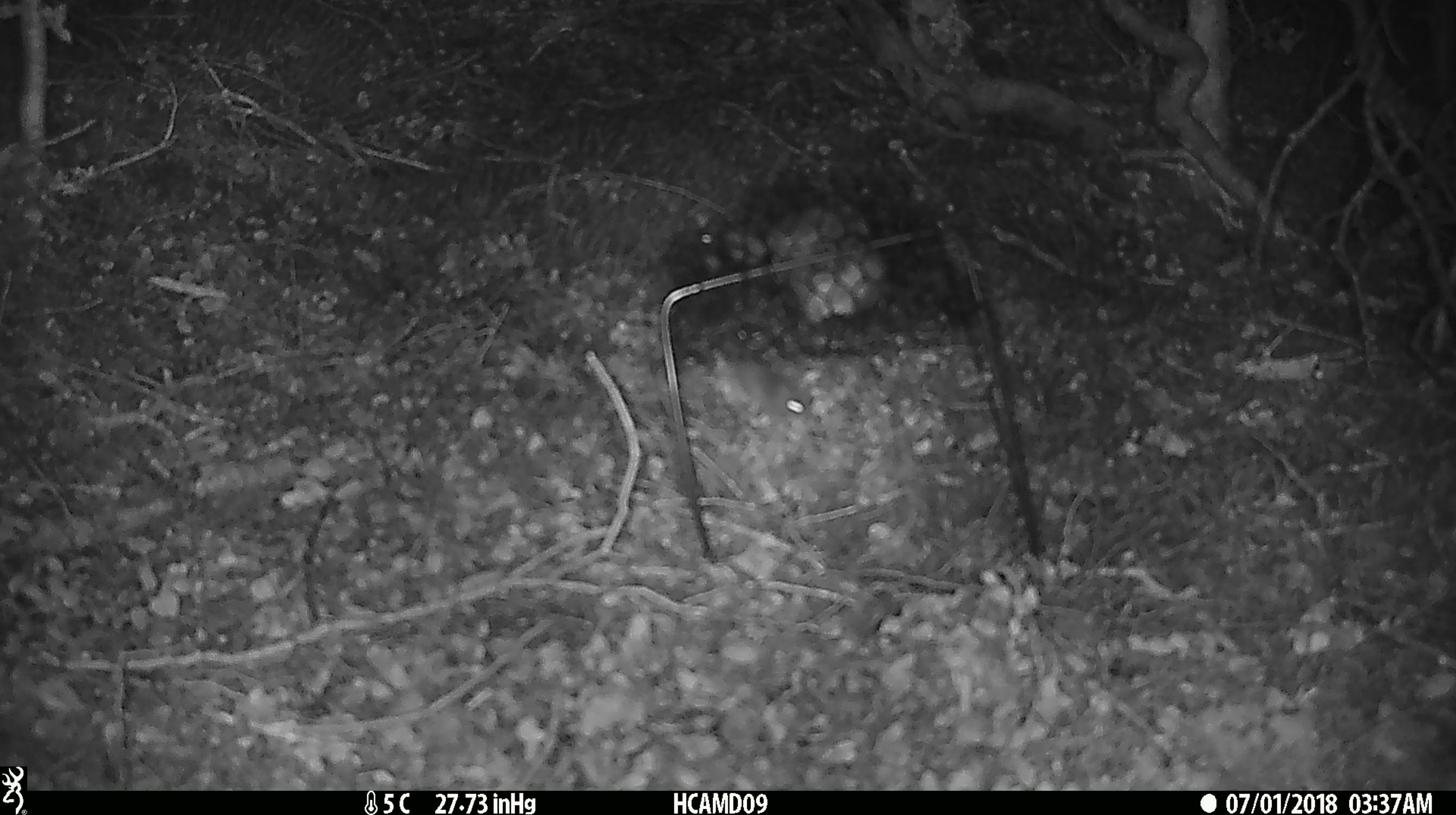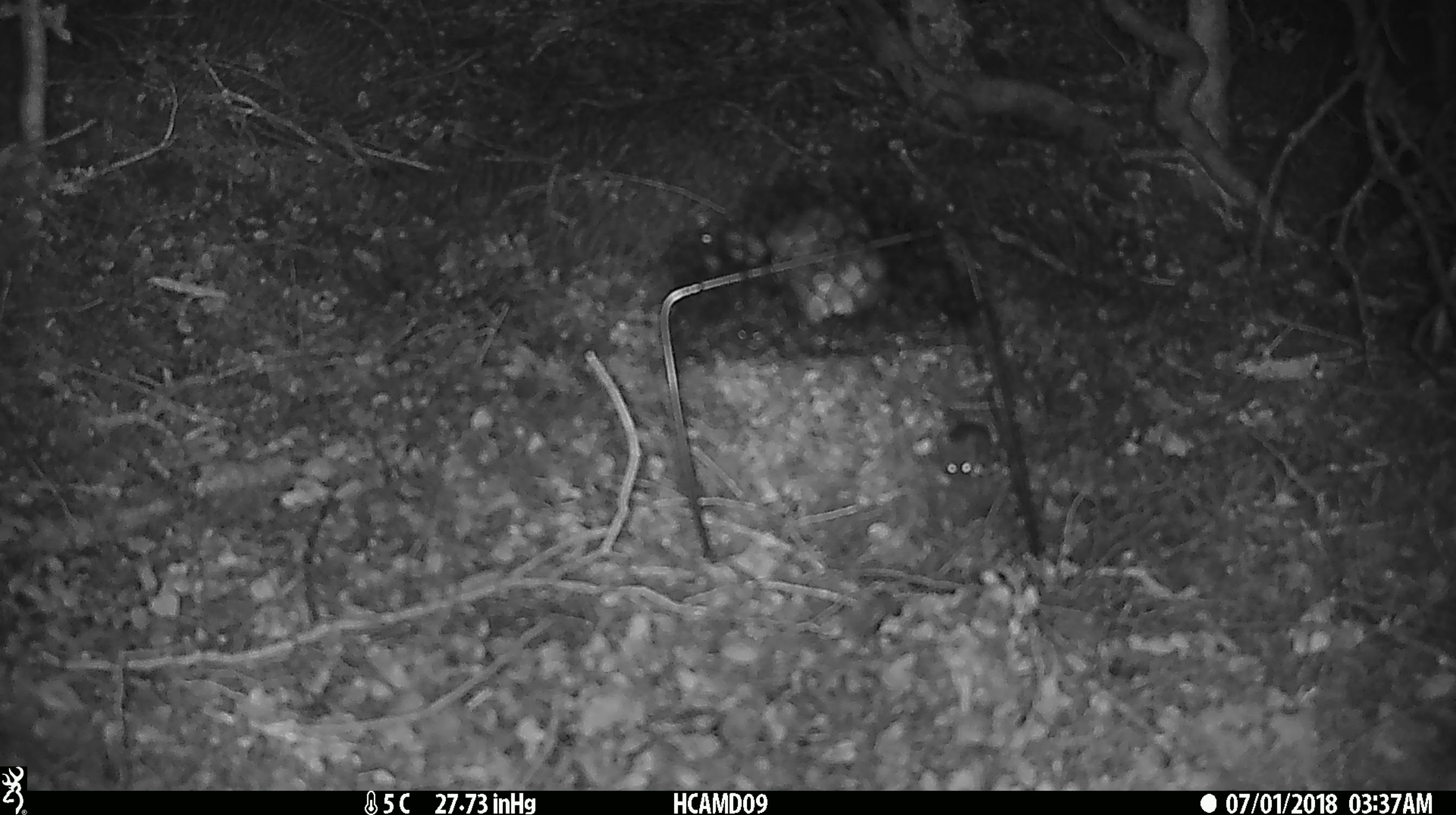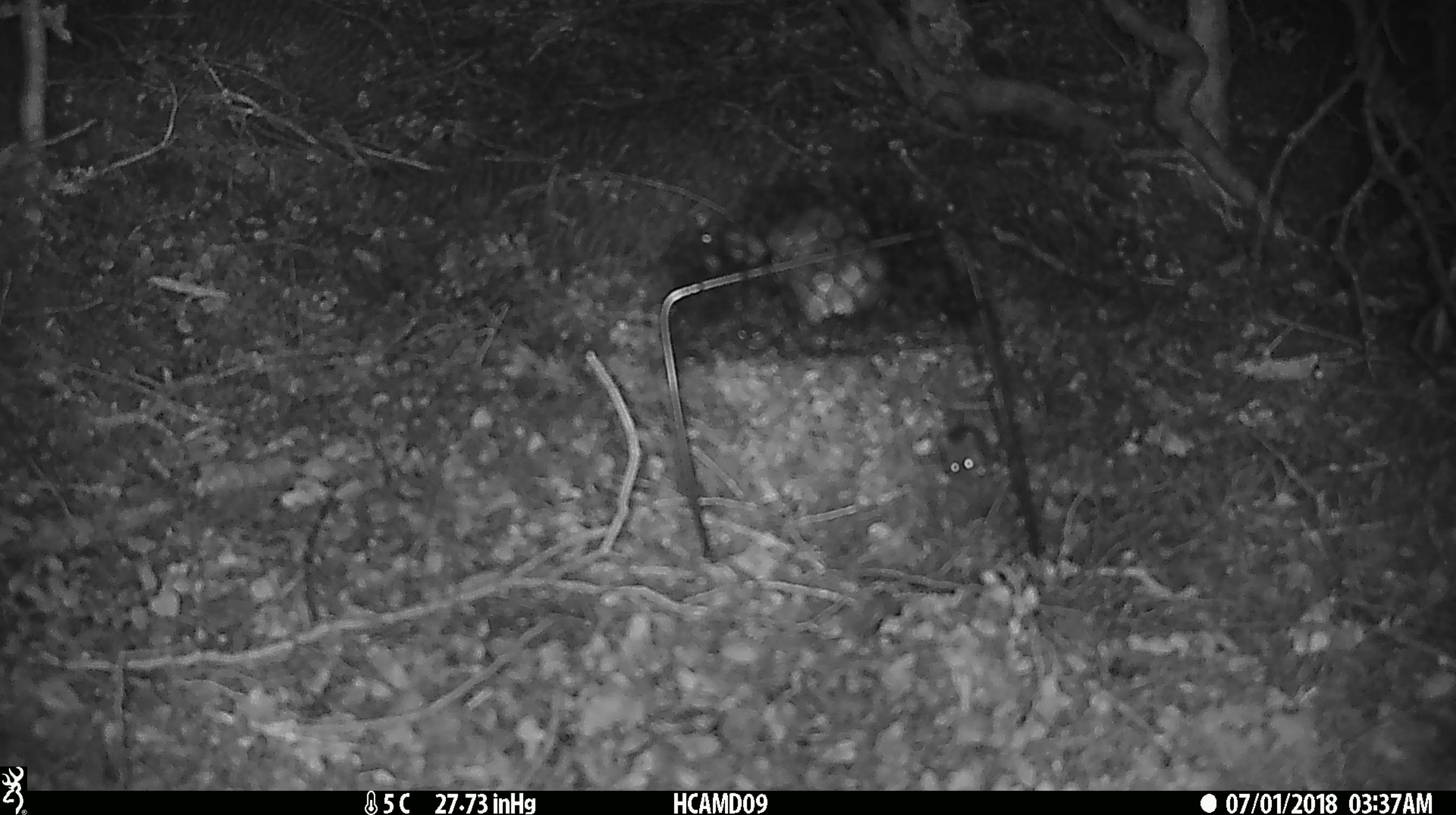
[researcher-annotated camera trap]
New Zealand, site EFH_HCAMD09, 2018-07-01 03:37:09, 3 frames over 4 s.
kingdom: Animalia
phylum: Chordata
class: Mammalia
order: Rodentia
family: Muridae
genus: Mus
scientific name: Mus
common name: mouse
Mouse (Mus).